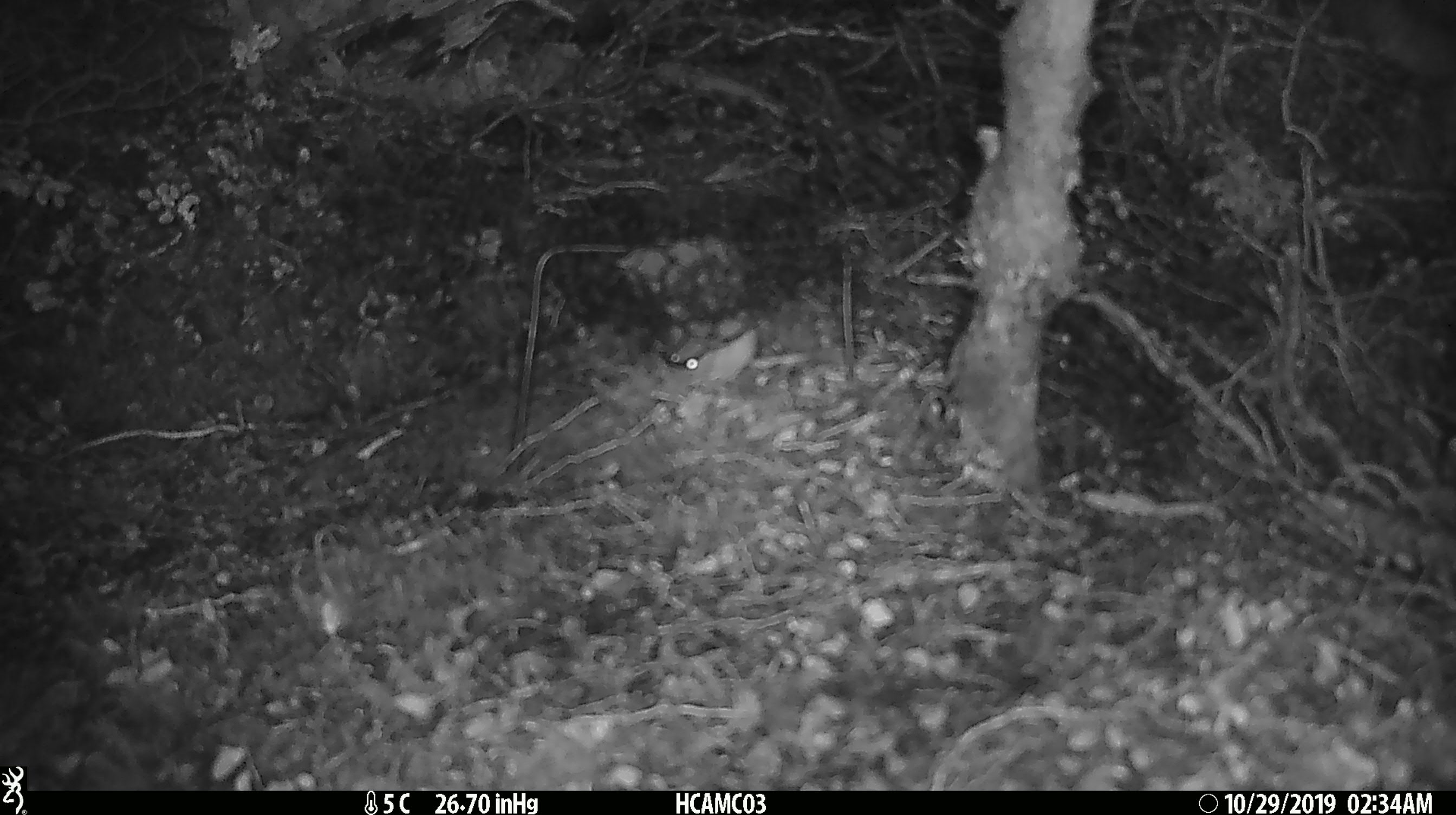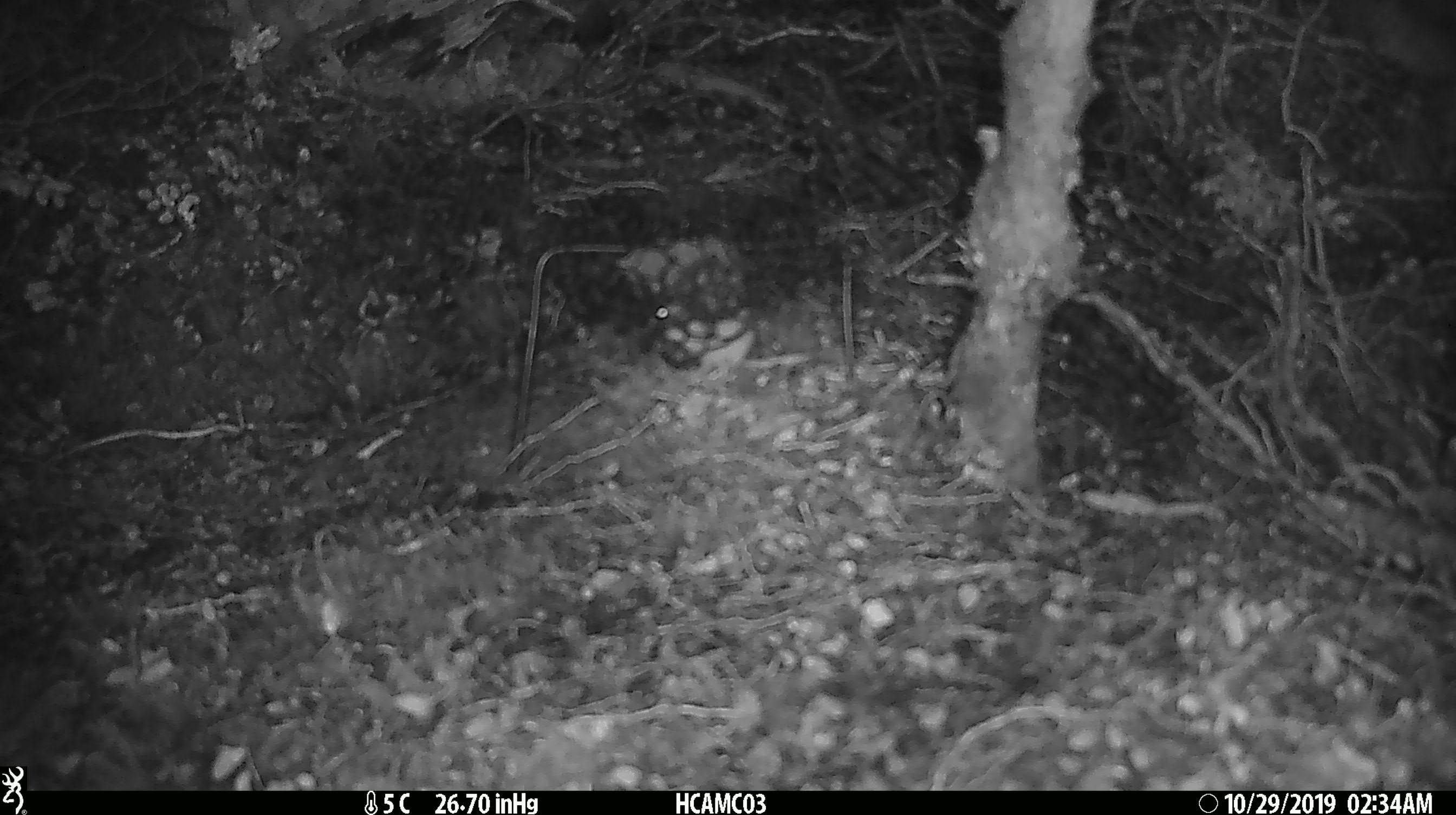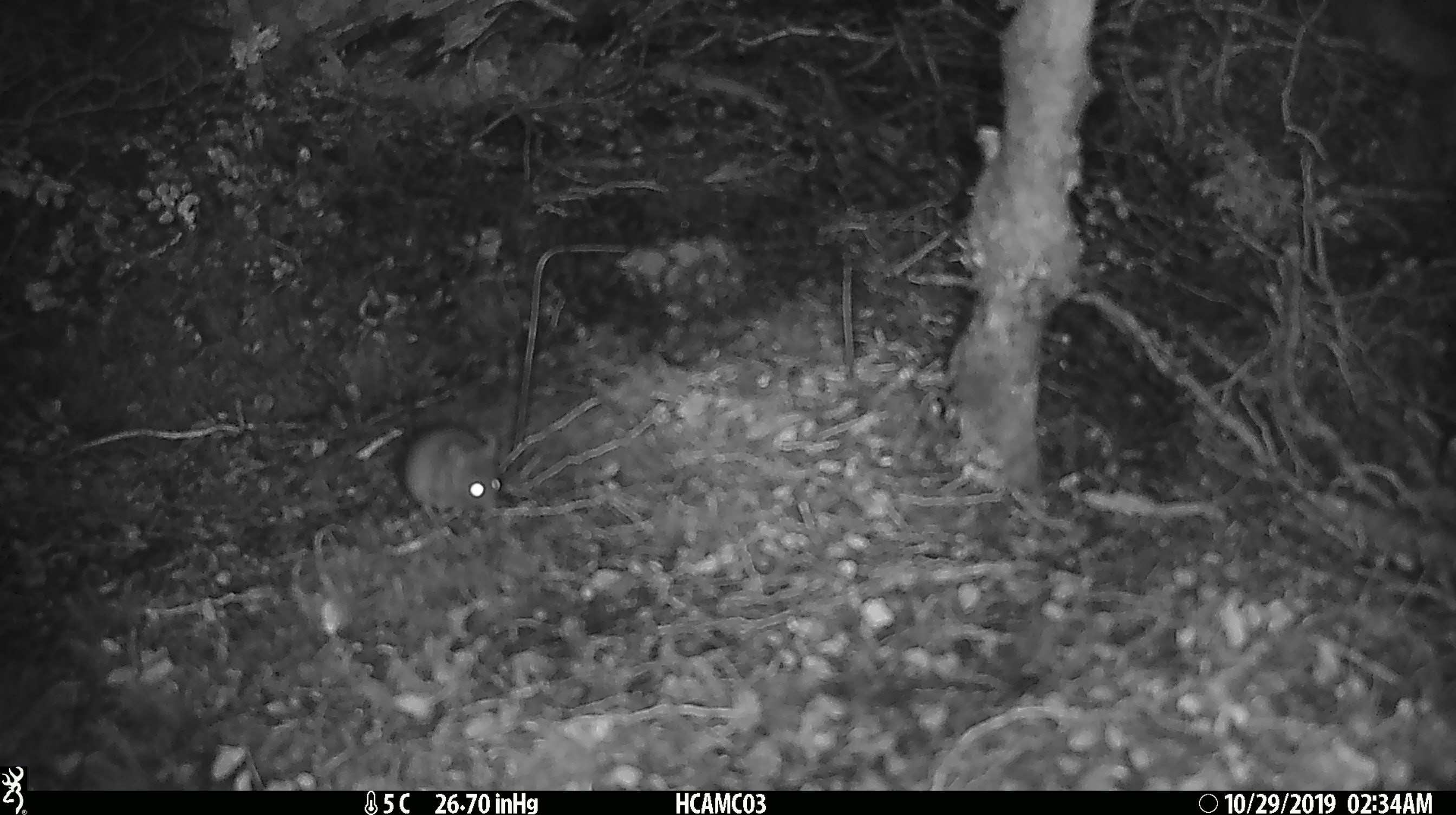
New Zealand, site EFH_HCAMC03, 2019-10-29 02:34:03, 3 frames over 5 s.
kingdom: Animalia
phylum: Chordata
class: Mammalia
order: Rodentia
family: Muridae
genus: Mus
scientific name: Mus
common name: mouse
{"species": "mouse (Mus)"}